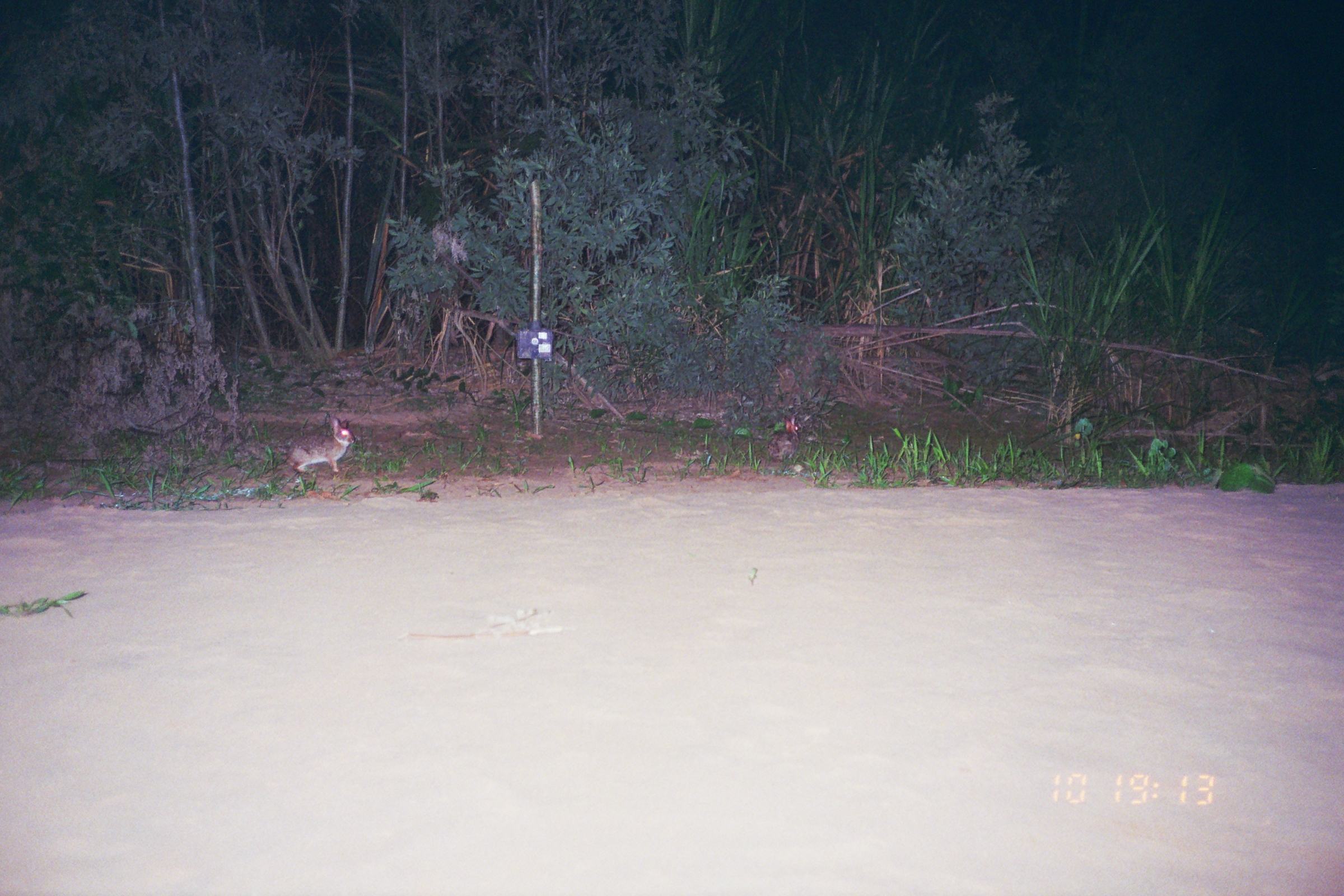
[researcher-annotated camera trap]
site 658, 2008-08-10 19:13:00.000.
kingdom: Animalia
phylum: Chordata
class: Mammalia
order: Lagomorpha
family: Leporidae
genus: Sylvilagus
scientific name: Sylvilagus brasiliensis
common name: tapeti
Sylvilagus brasiliensis (tapeti).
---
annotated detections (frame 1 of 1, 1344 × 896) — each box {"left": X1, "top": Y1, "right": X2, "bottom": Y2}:
sylvilagus brasiliensis: {"left": 278, "top": 417, "right": 355, "bottom": 473}; {"left": 765, "top": 414, "right": 802, "bottom": 466}